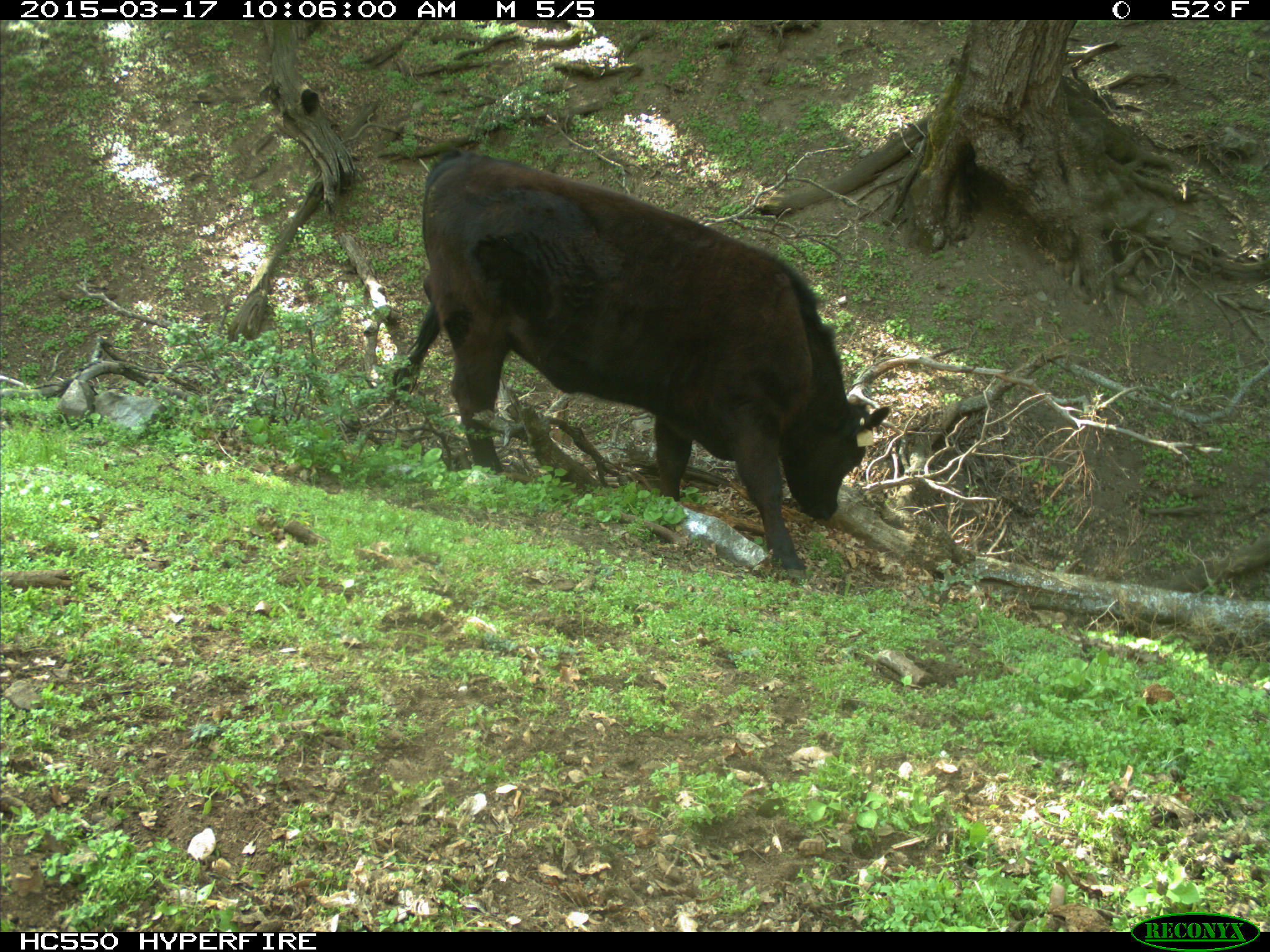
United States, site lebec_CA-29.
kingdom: Animalia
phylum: Chordata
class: Mammalia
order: Artiodactyla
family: Bovidae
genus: Bos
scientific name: Bos taurus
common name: domestic cow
Bos taurus (domestic cow).